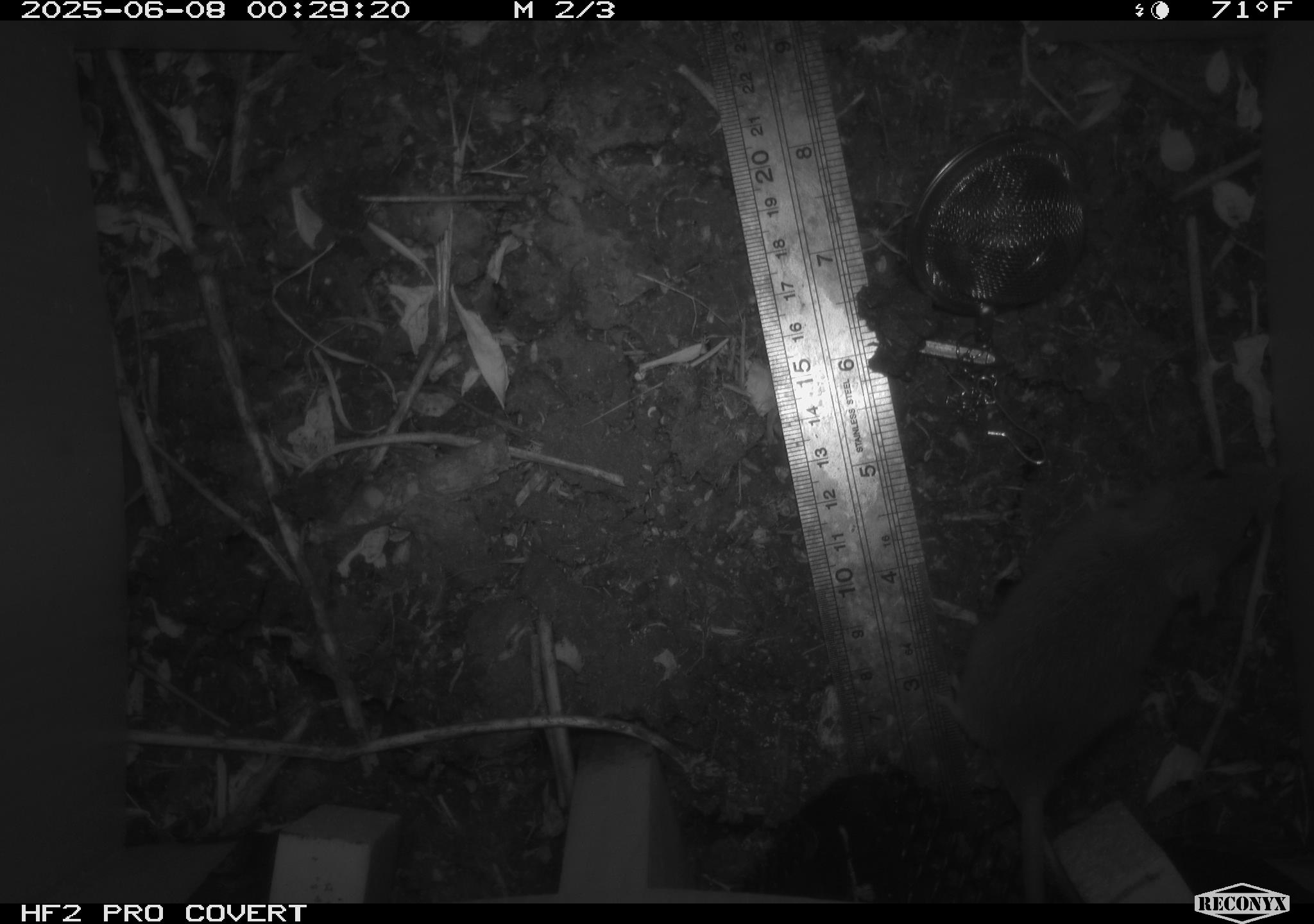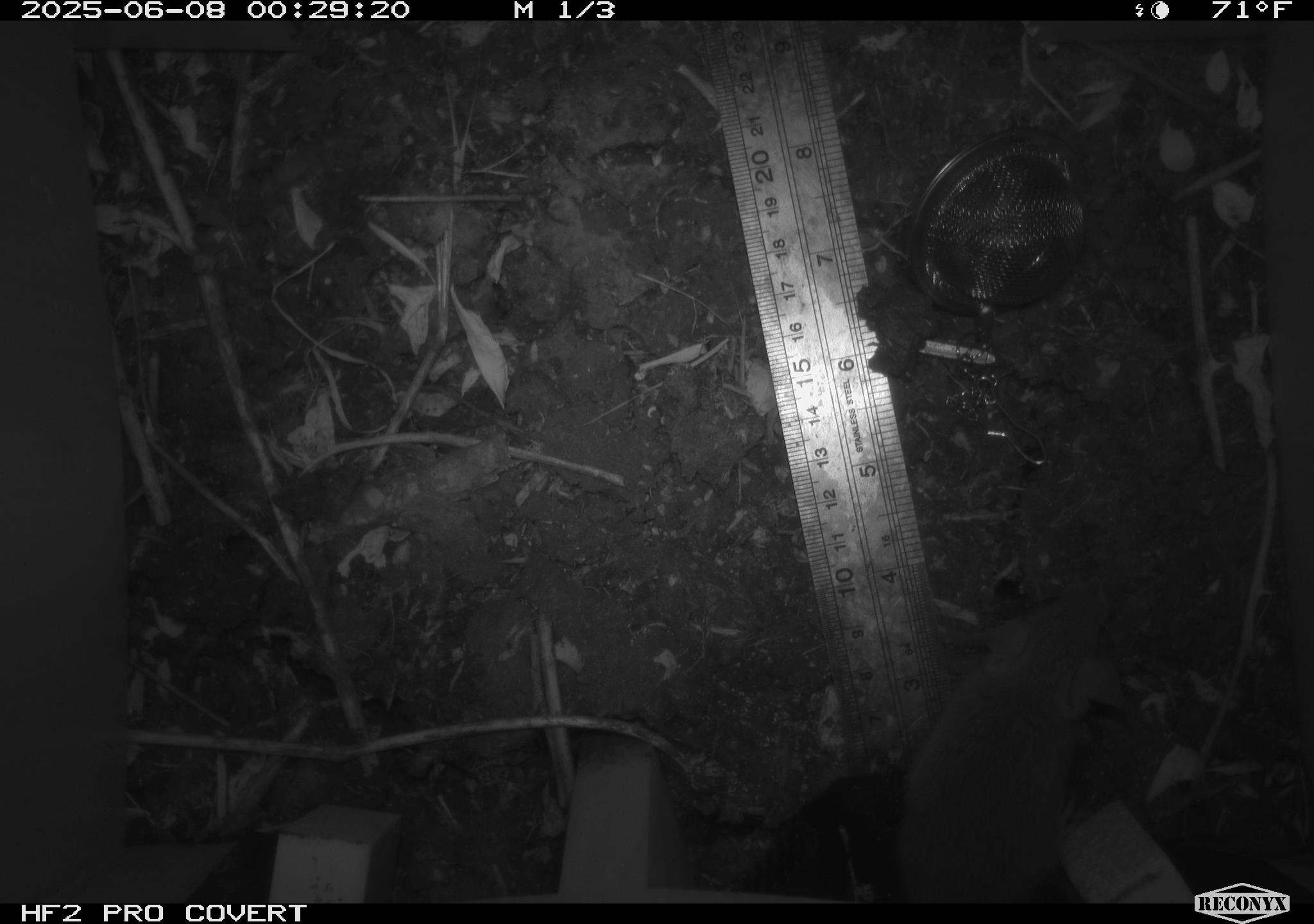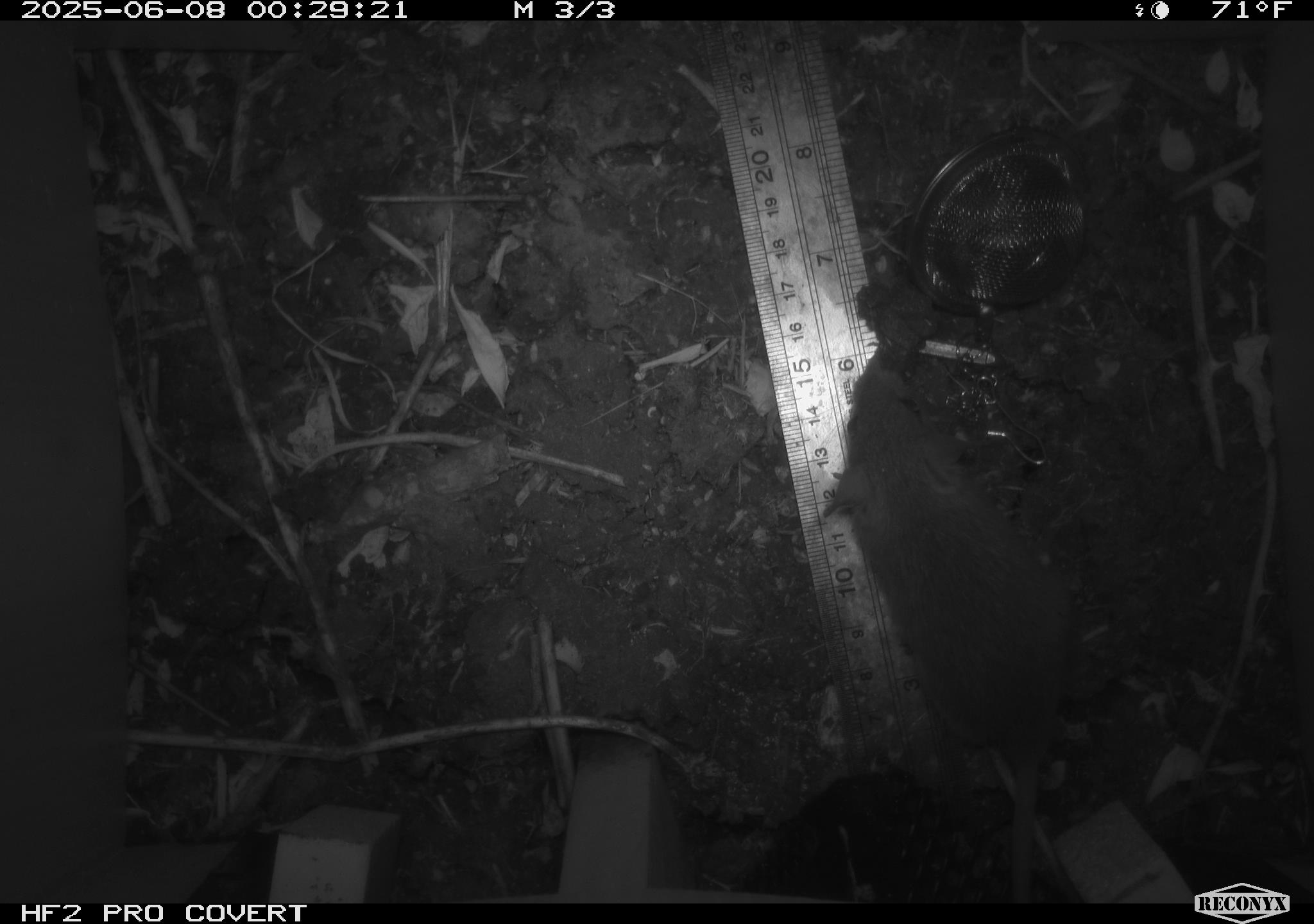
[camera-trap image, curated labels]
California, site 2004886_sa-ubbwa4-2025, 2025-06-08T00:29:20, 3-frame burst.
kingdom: Animalia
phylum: Chordata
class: Mammalia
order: Rodentia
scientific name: Rodentia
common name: rodent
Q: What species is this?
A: Rodent (Rodentia).